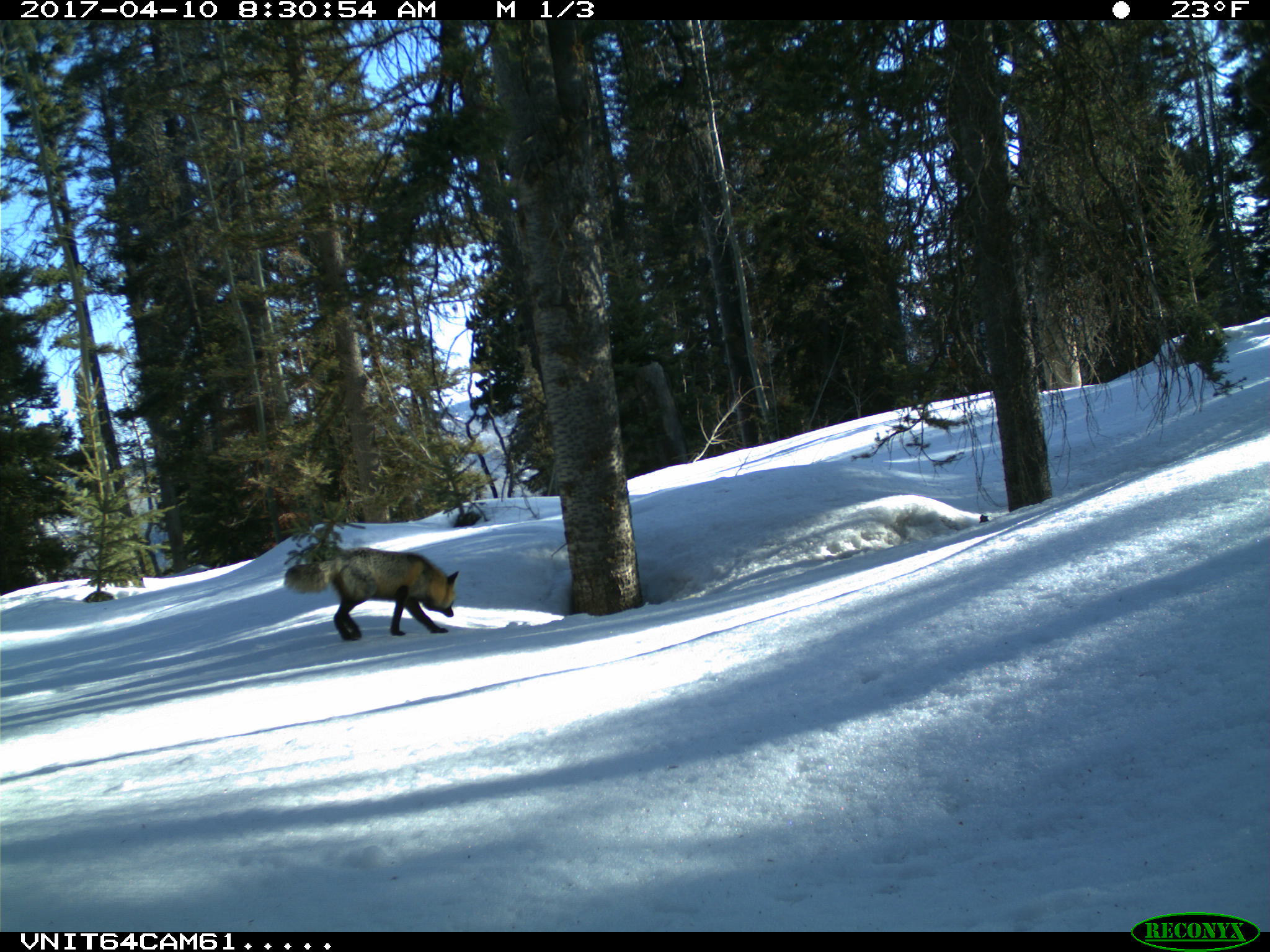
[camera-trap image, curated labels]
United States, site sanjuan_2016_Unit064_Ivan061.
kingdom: Animalia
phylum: Chordata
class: Mammalia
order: Carnivora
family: Canidae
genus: Vulpes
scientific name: Vulpes vulpes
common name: red fox